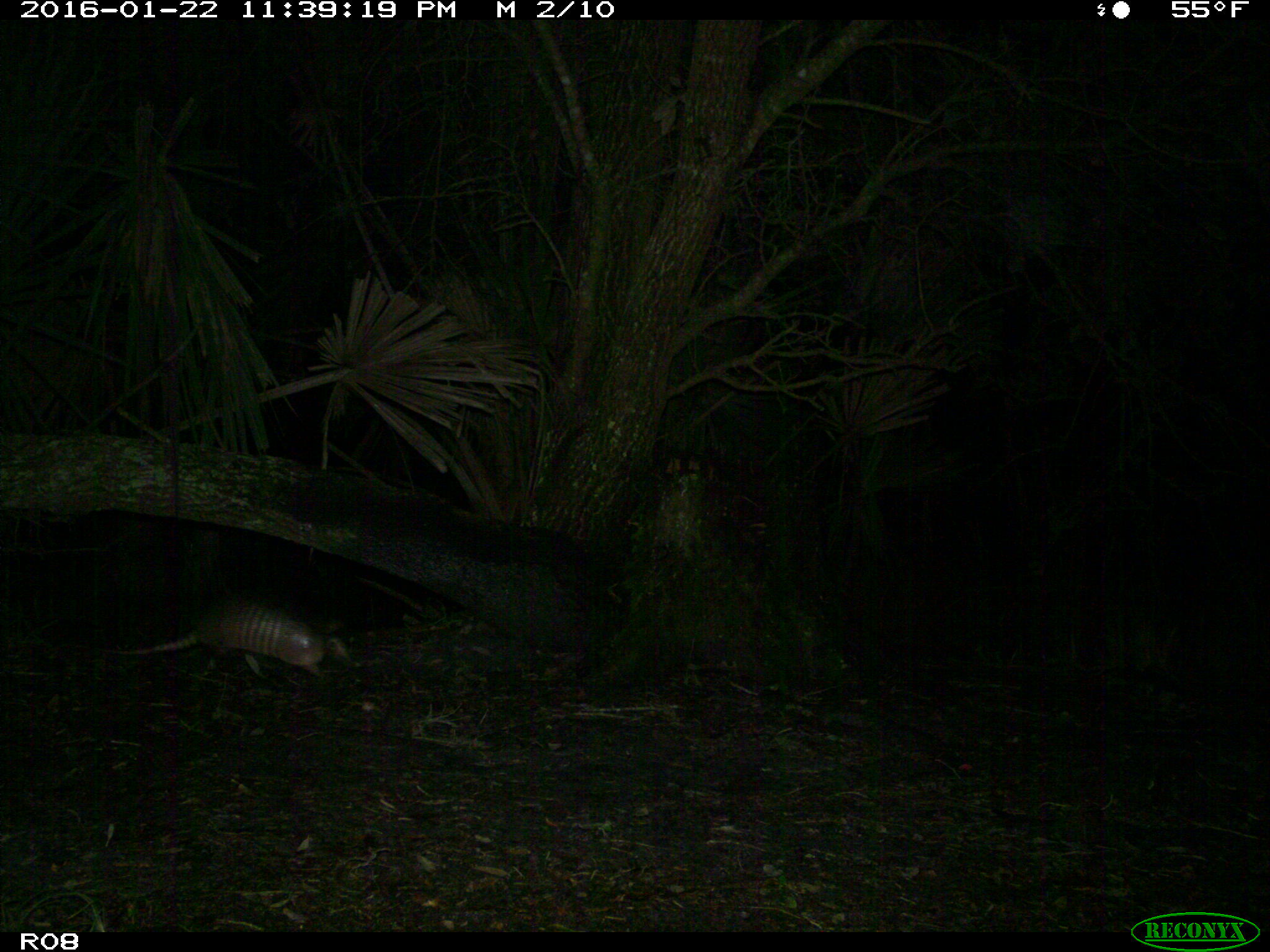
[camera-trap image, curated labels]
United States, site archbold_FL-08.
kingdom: Animalia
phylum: Chordata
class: Mammalia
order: Cingulata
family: Dasypodidae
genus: Dasypus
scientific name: Dasypus novemcinctus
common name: nine-banded armadillo